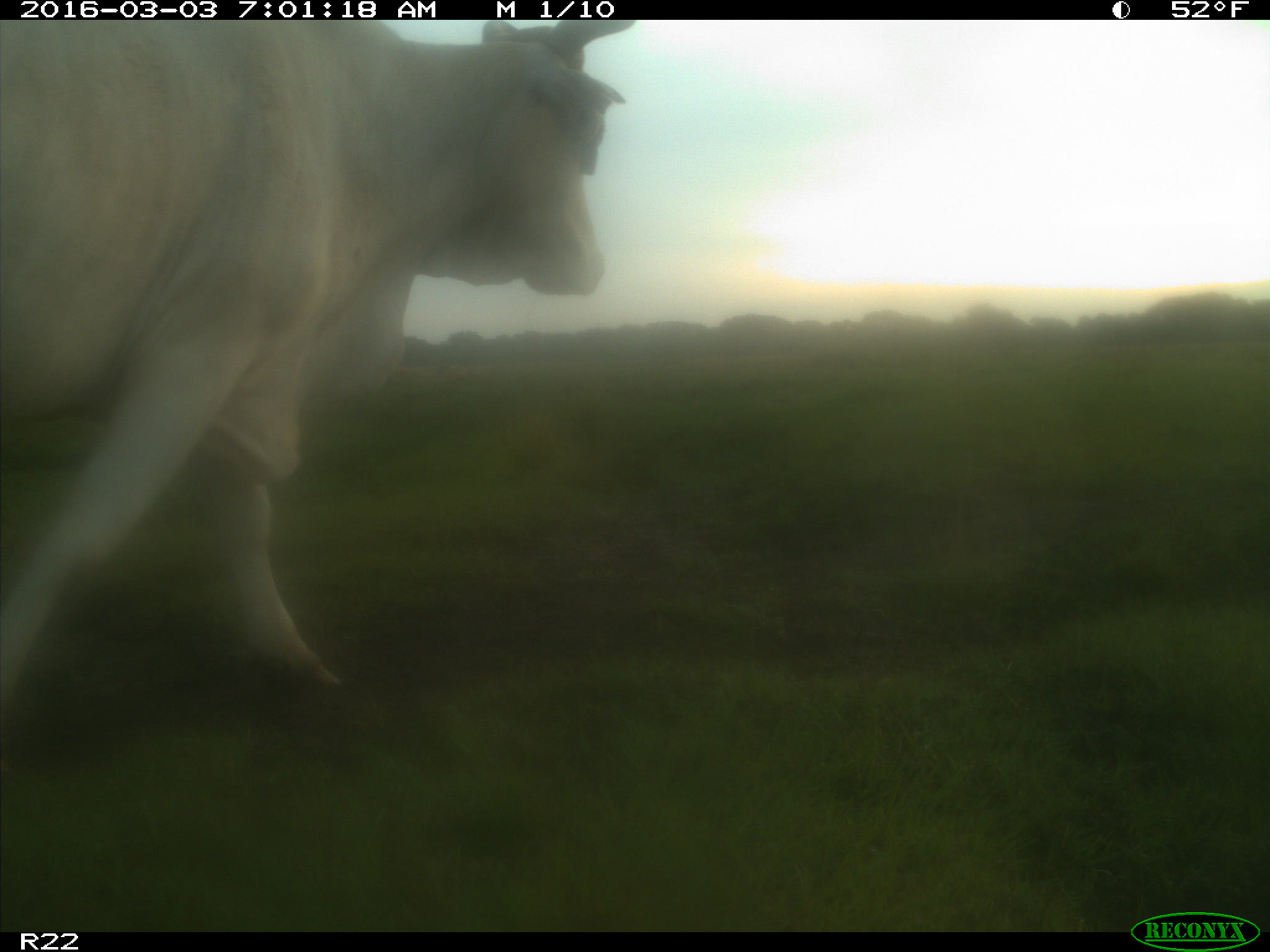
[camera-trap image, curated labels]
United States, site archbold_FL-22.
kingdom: Animalia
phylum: Chordata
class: Mammalia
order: Artiodactyla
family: Bovidae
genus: Bos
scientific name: Bos taurus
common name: domestic cow